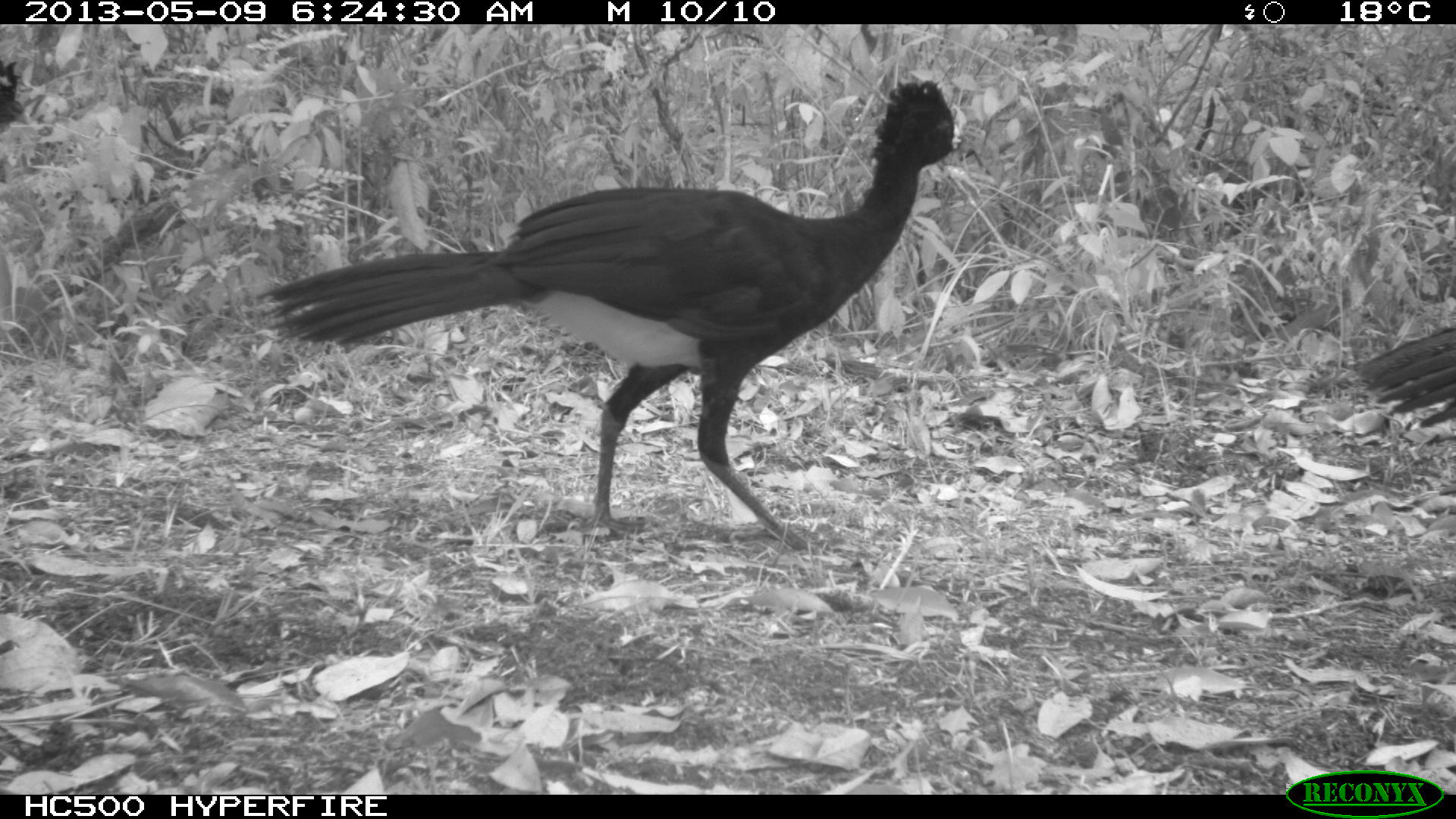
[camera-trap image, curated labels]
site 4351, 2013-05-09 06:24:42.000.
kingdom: Animalia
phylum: Chordata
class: Aves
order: Galliformes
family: Cracidae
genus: Crax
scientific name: Crax rubra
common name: great curassow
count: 2